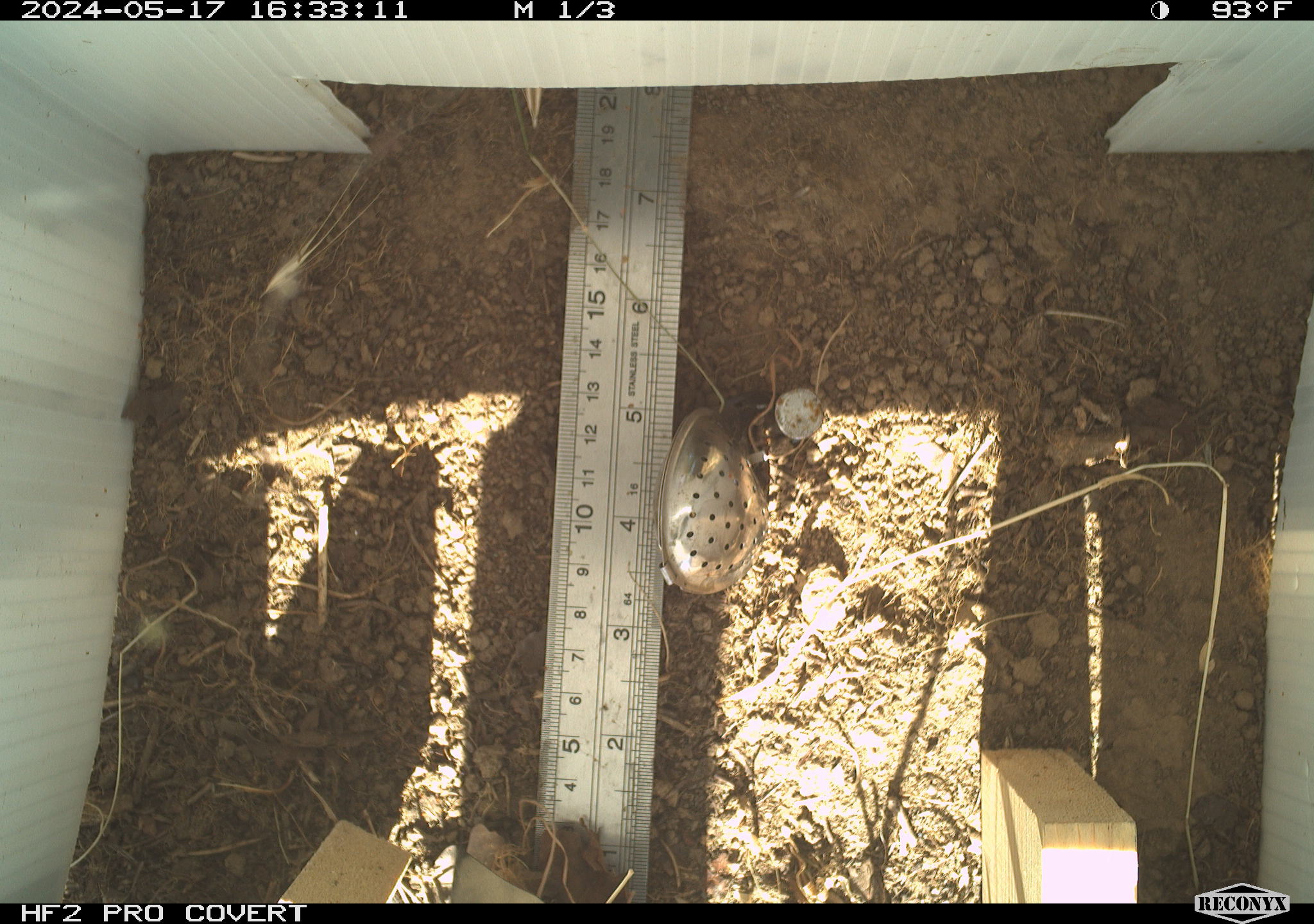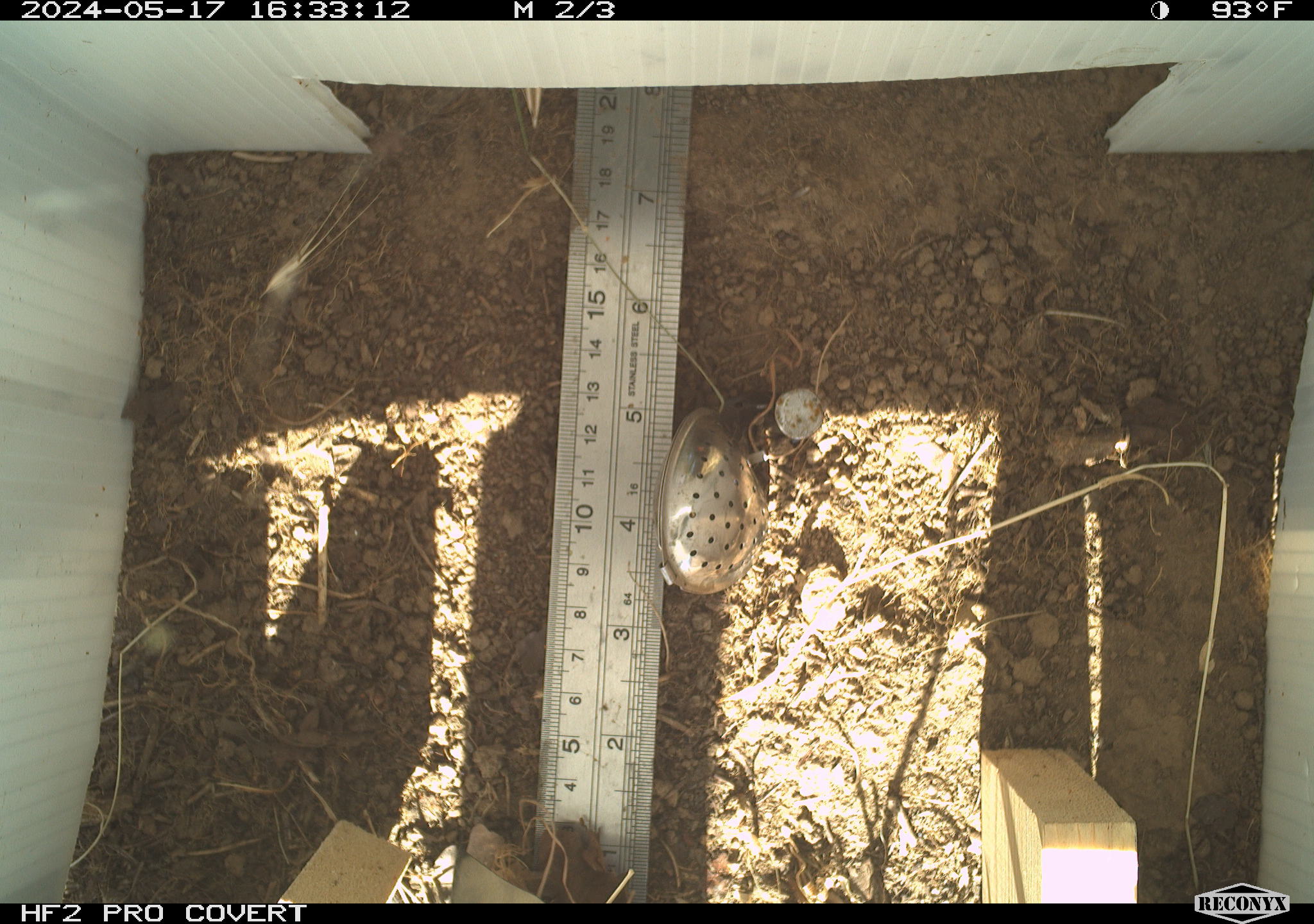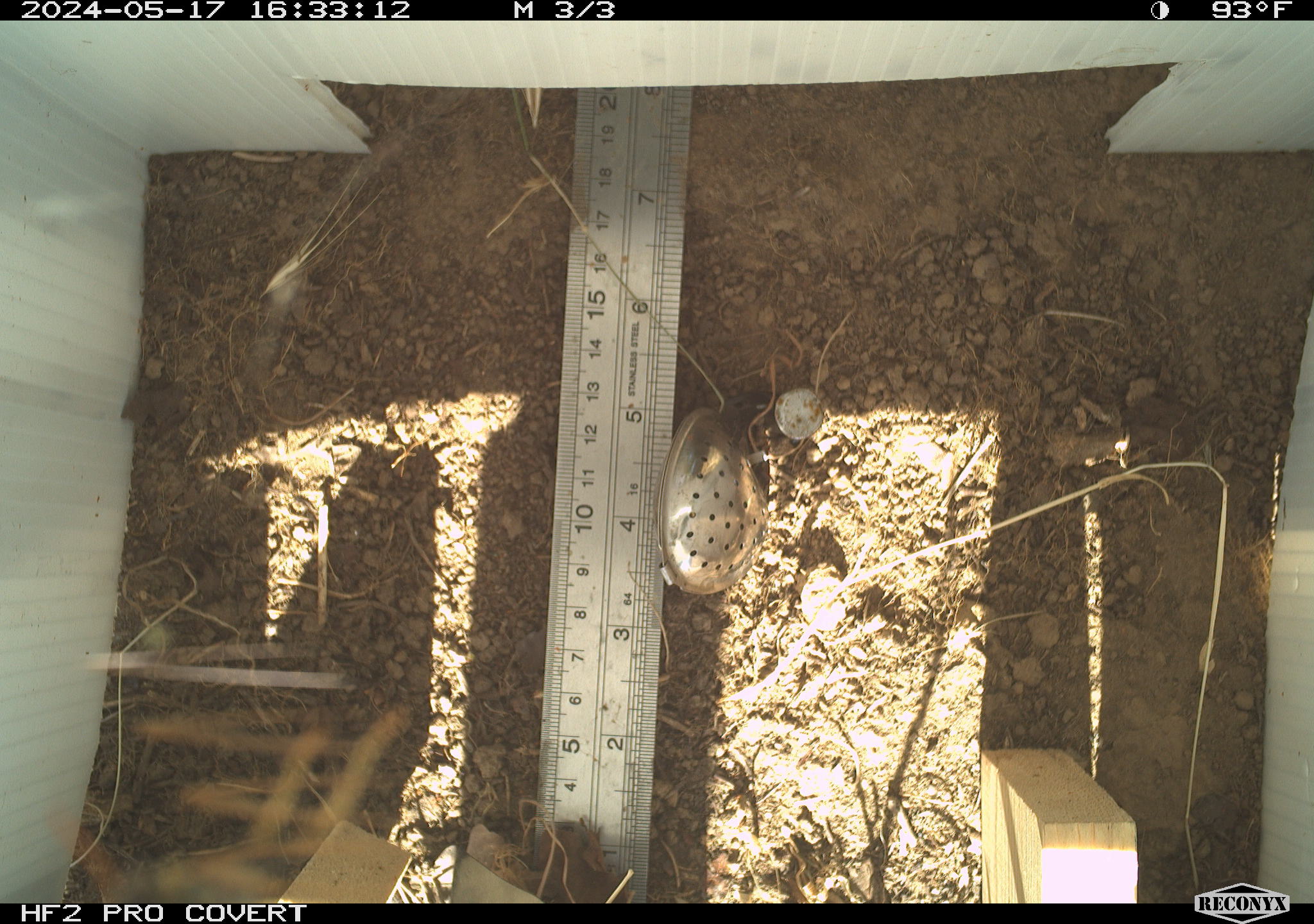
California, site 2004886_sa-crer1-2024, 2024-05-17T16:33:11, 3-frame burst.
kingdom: Animalia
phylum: Arthropoda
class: Insecta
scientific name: Insecta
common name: insect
Insect (Insecta).